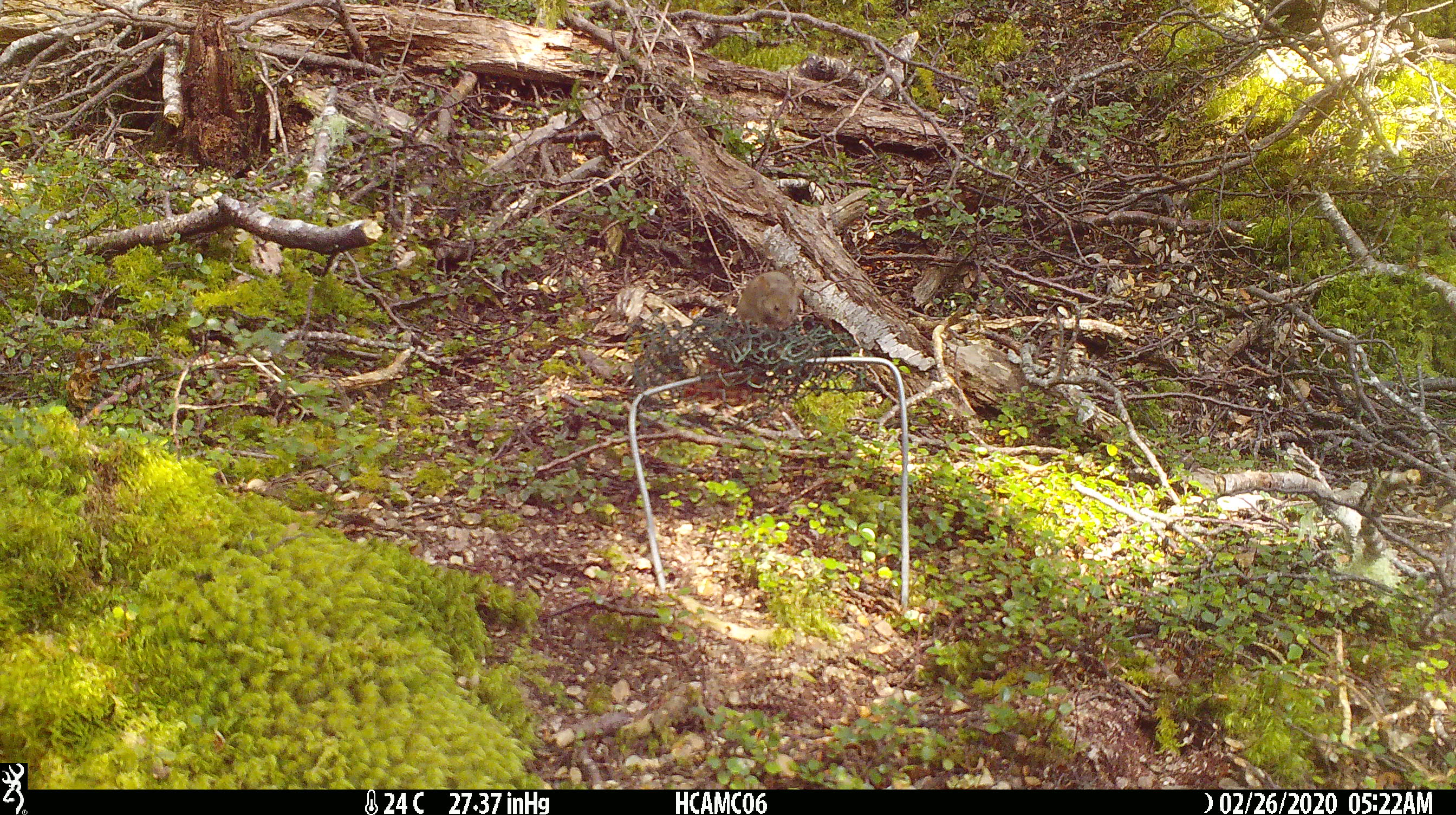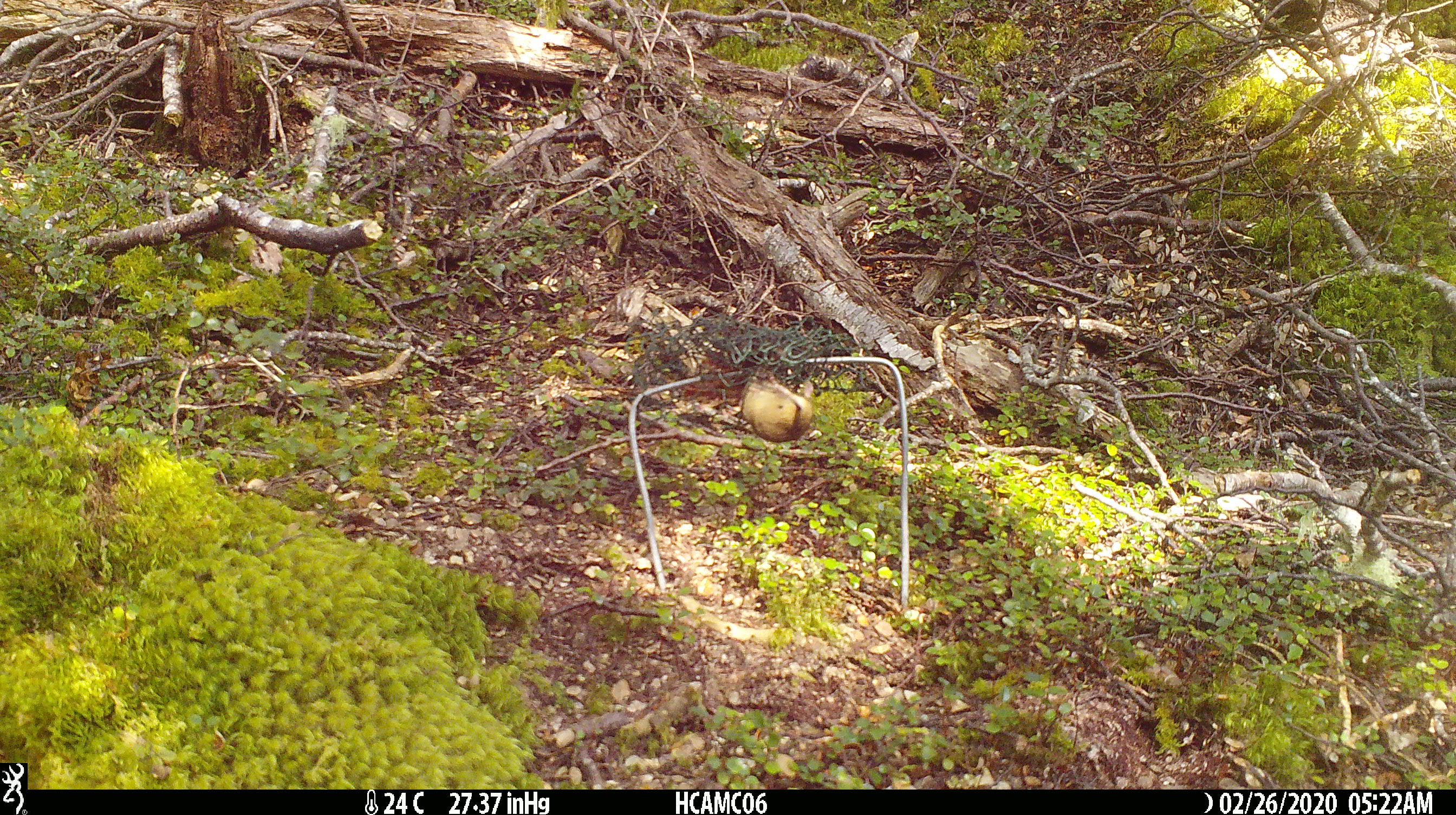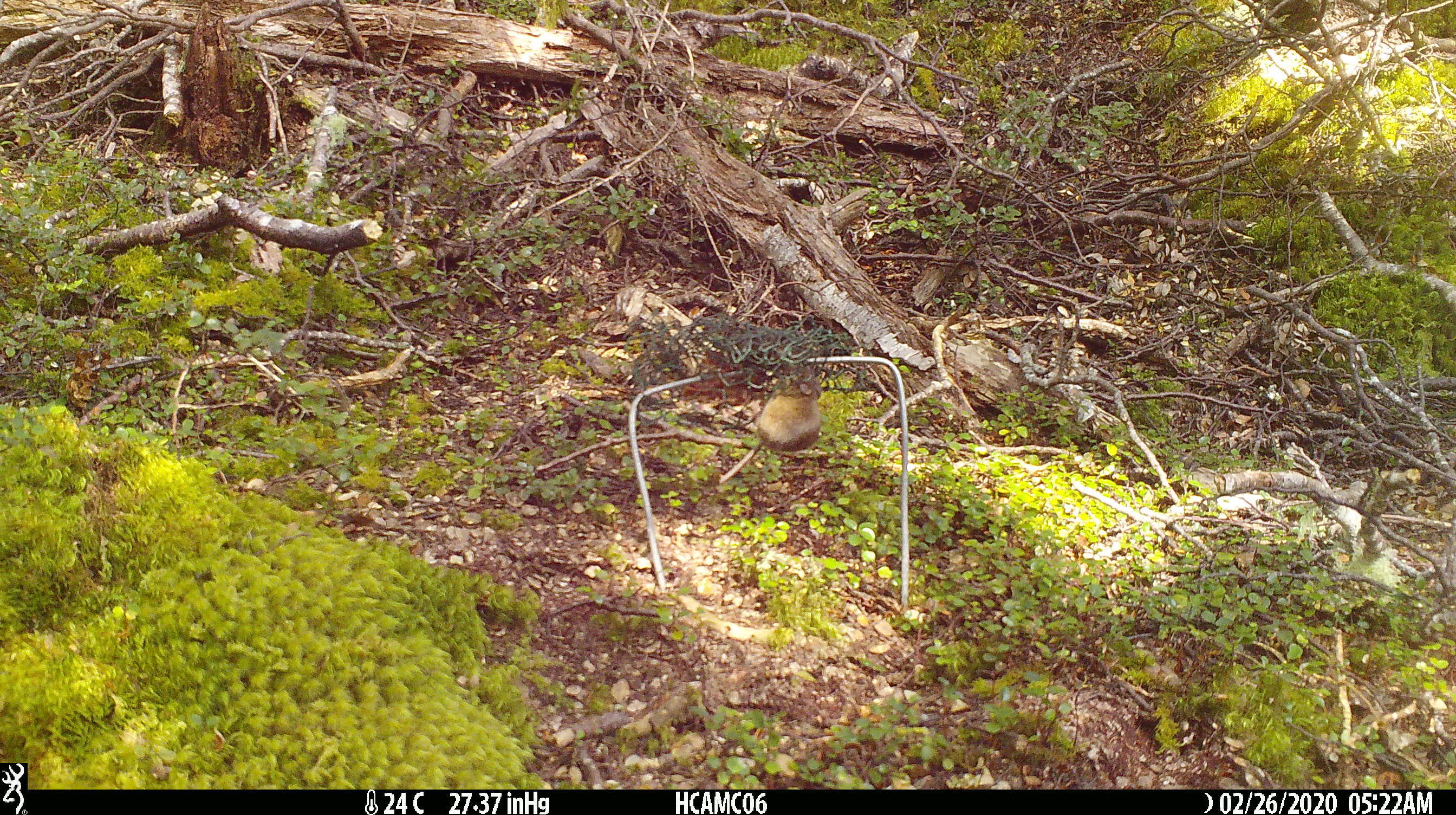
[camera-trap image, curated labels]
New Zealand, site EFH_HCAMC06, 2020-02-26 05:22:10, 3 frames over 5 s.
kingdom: Animalia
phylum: Chordata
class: Mammalia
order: Rodentia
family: Muridae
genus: Mus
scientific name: Mus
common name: mouse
Mouse (Mus).